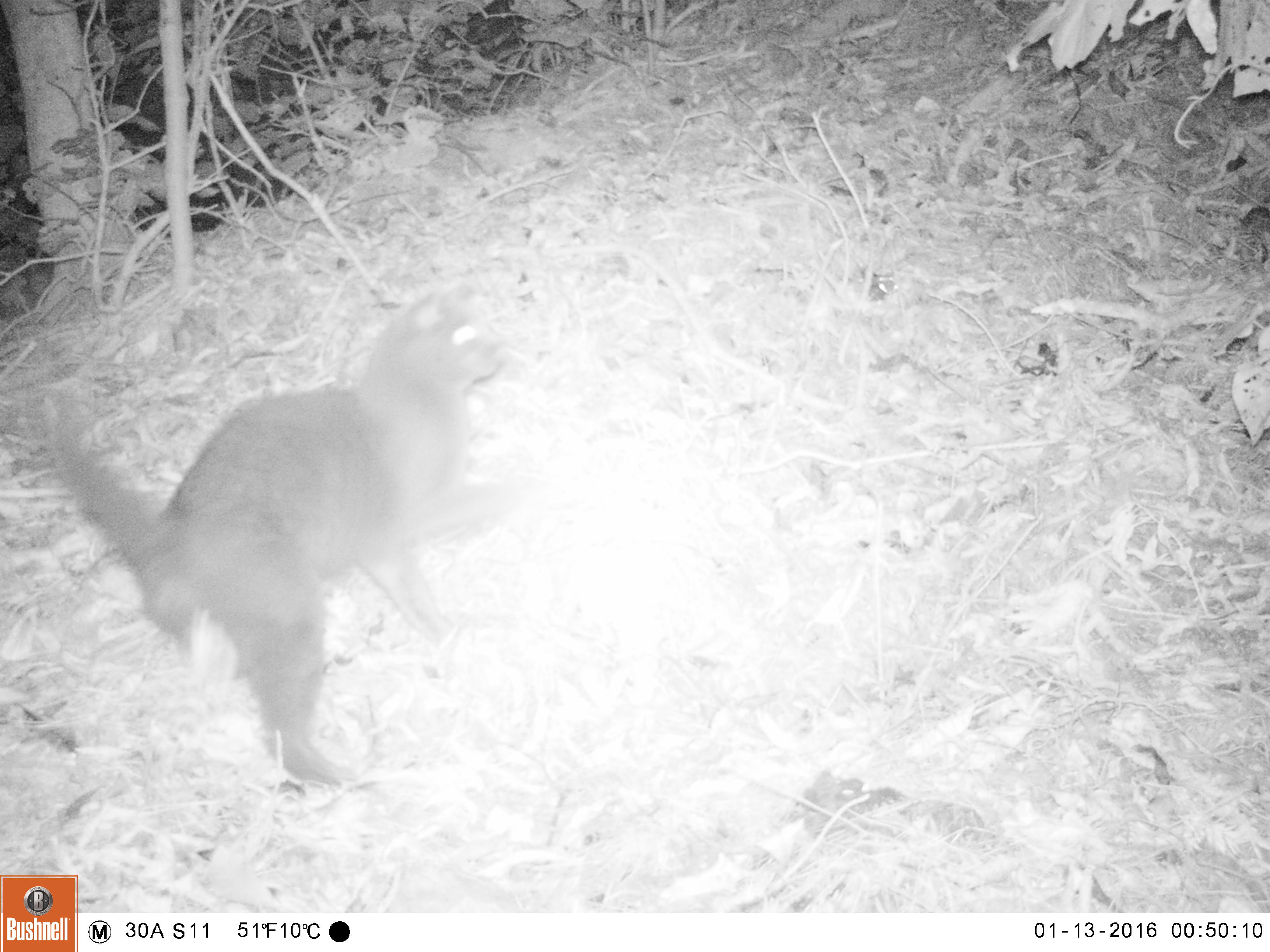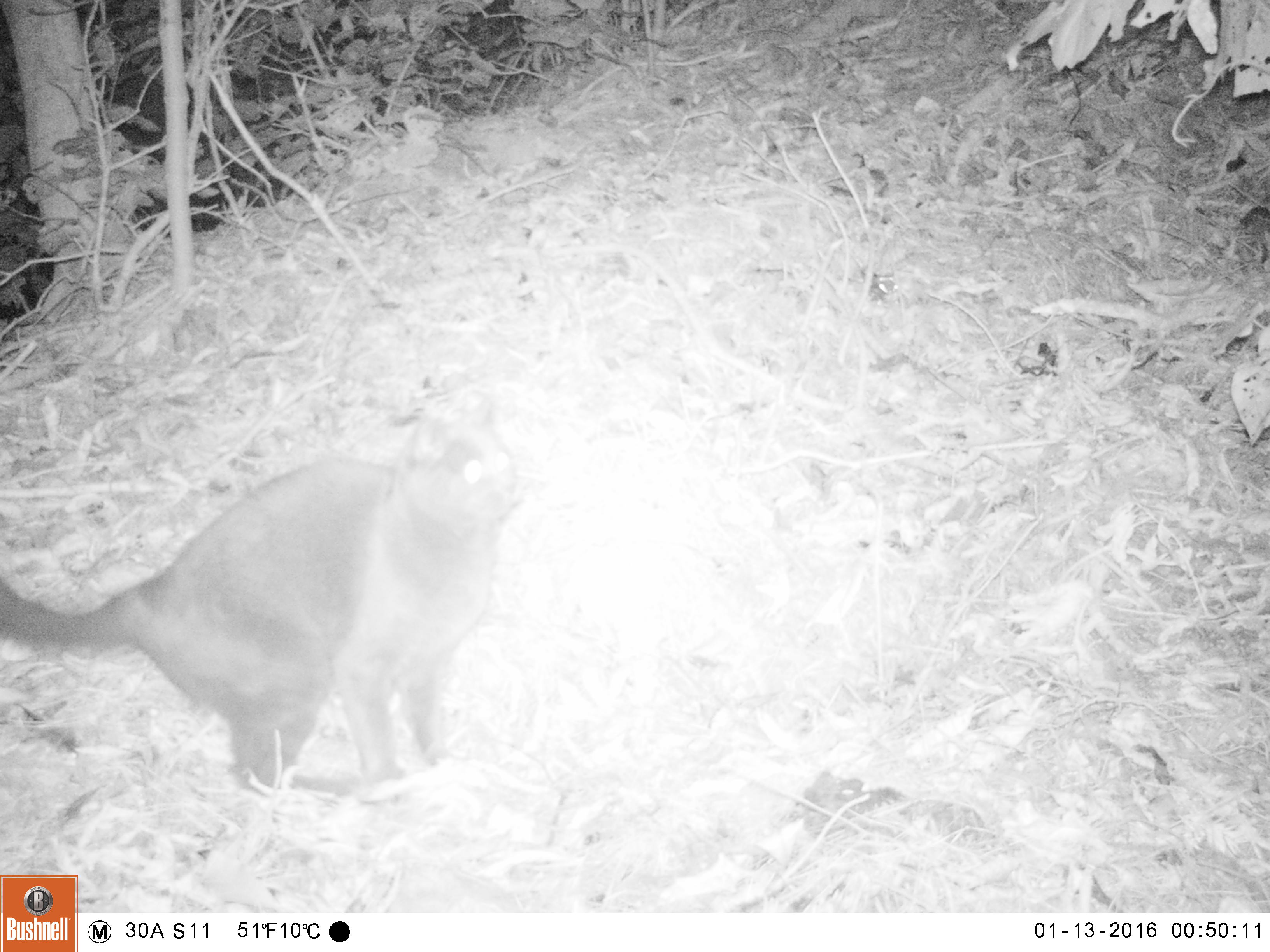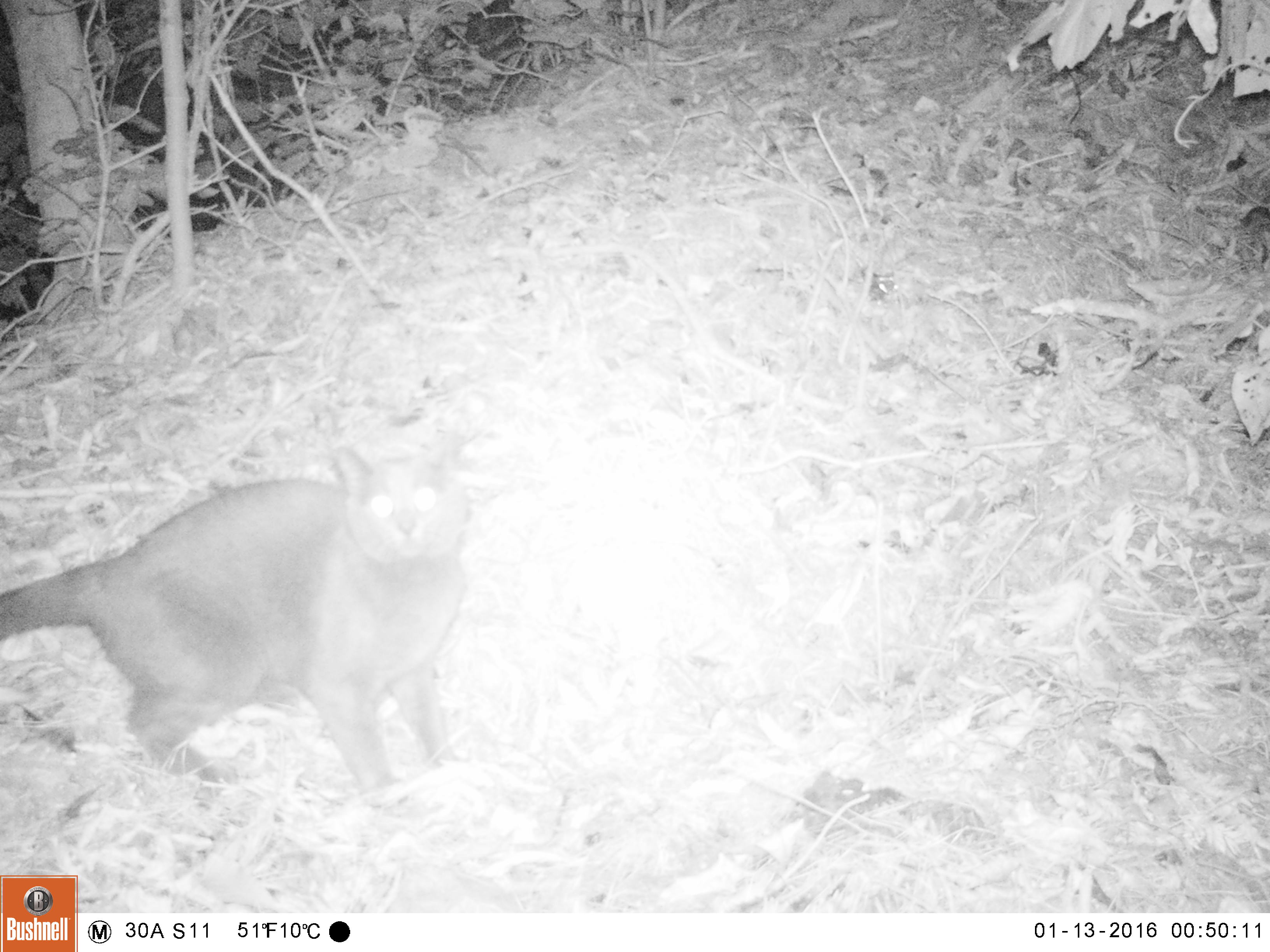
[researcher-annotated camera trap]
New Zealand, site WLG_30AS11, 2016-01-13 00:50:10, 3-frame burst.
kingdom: Animalia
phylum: Chordata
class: Mammalia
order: Carnivora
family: Felidae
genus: Felis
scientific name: Felis catus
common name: domestic cat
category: cat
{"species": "cat (domestic cat) (Felis catus)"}